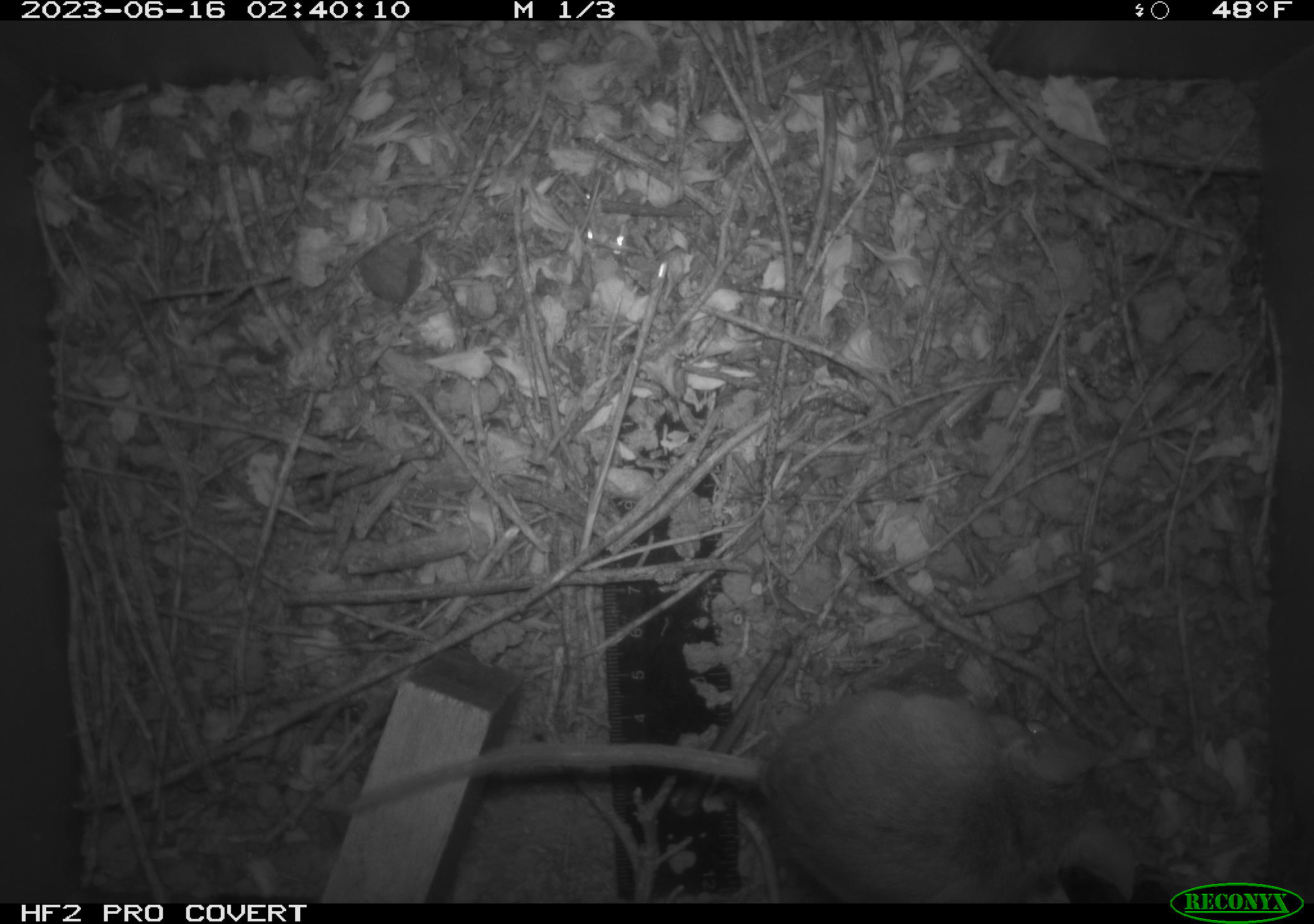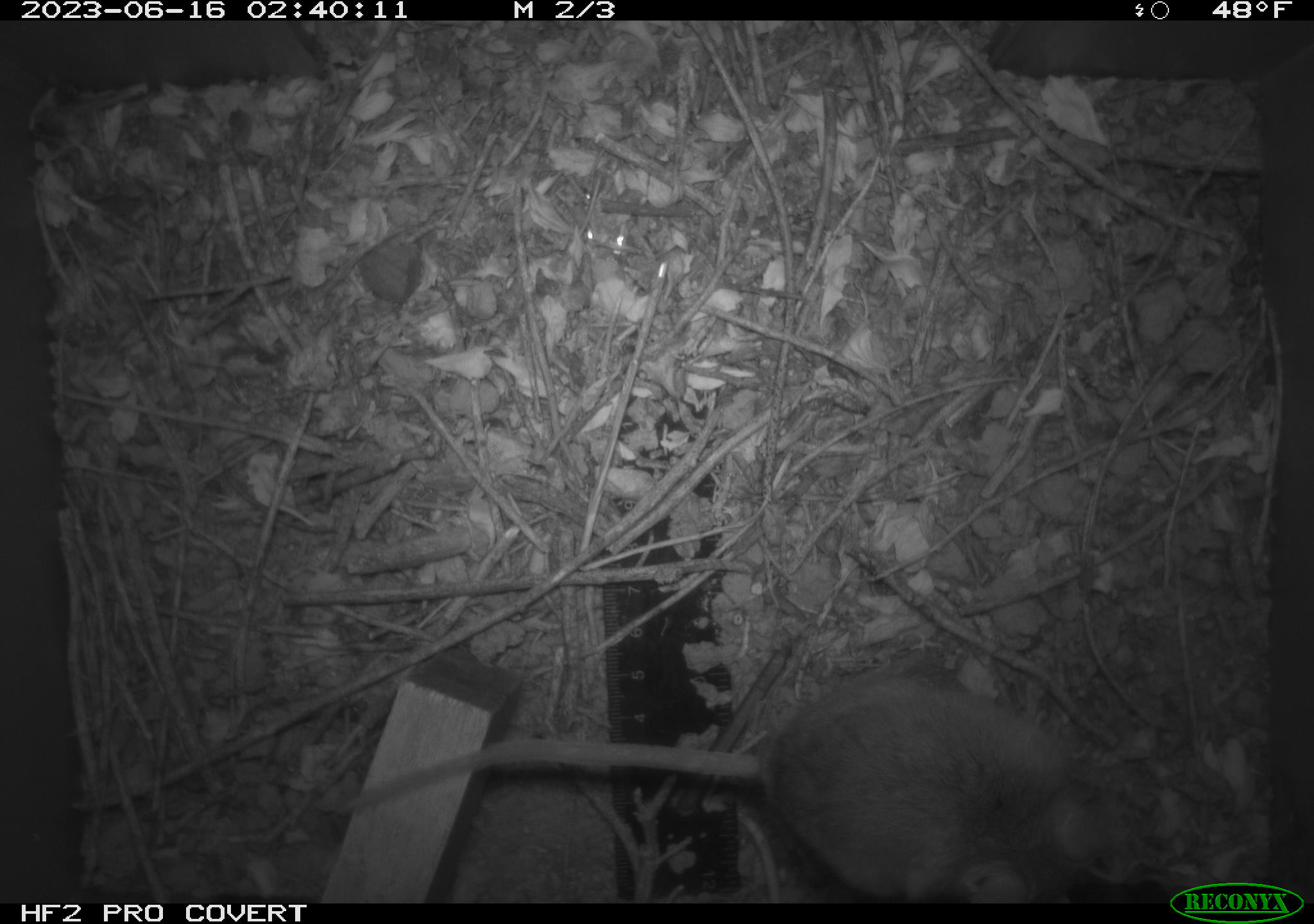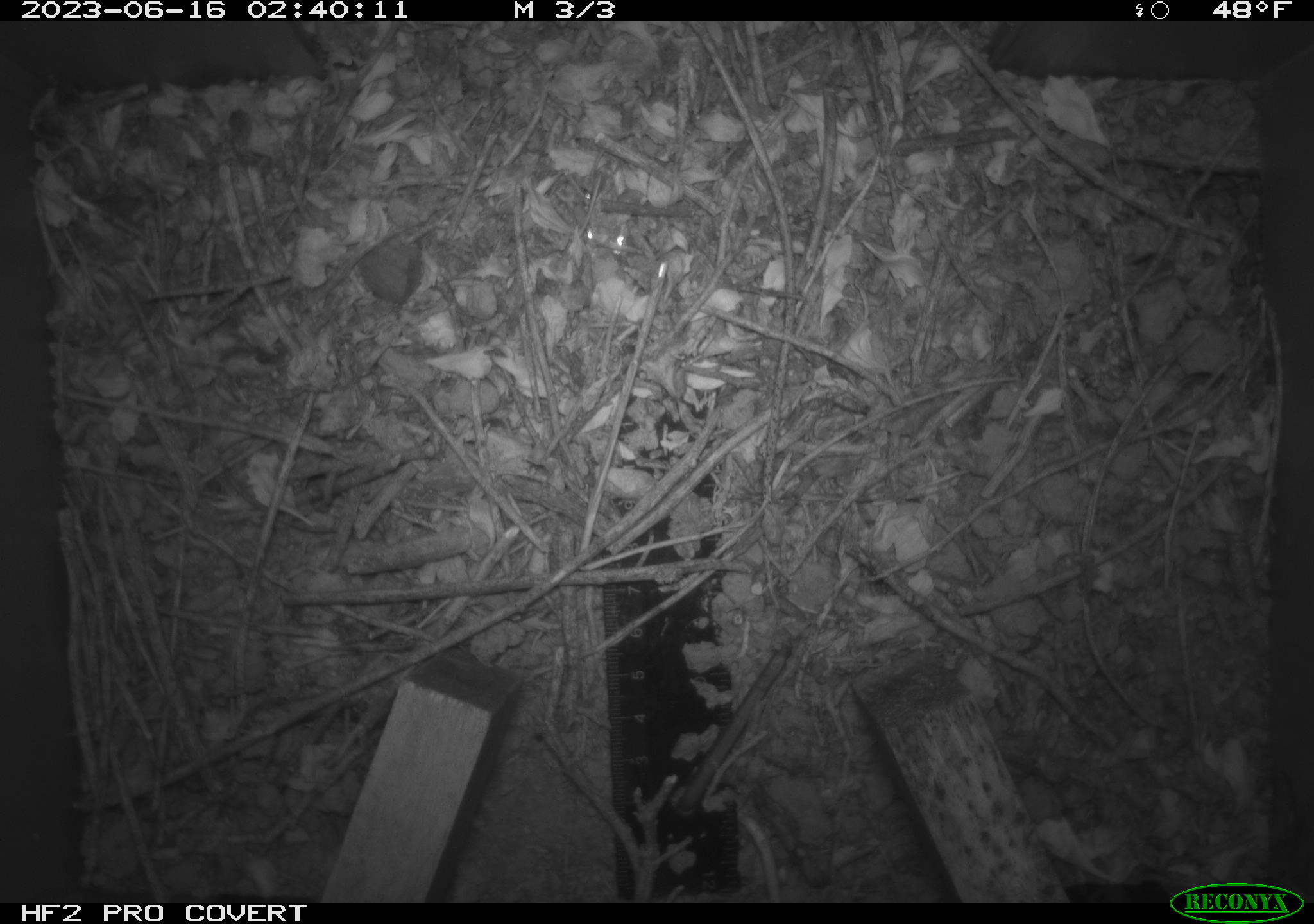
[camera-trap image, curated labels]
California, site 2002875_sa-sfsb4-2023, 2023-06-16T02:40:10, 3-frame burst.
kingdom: Animalia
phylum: Chordata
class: Mammalia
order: Rodentia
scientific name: Rodentia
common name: mouse species